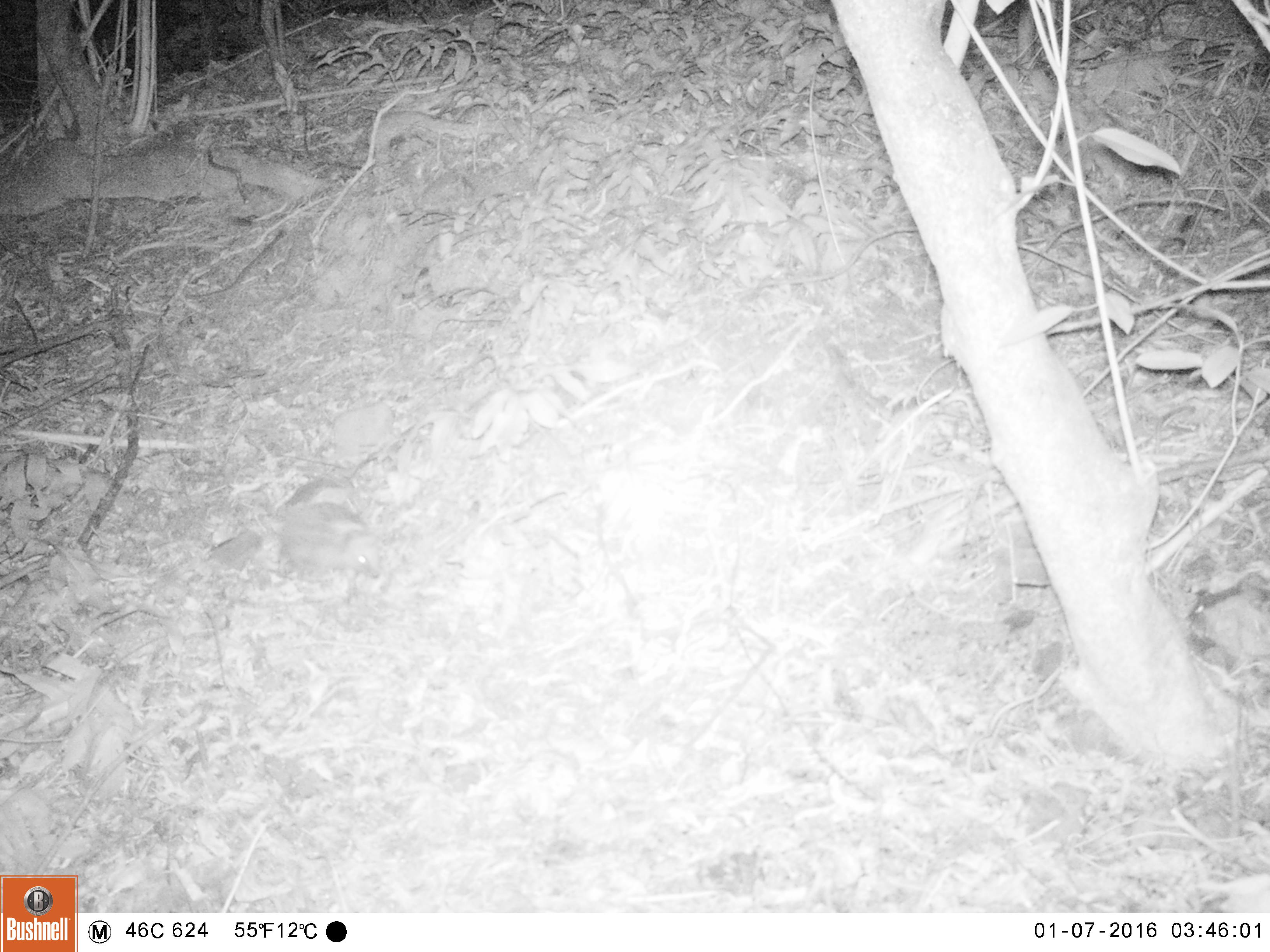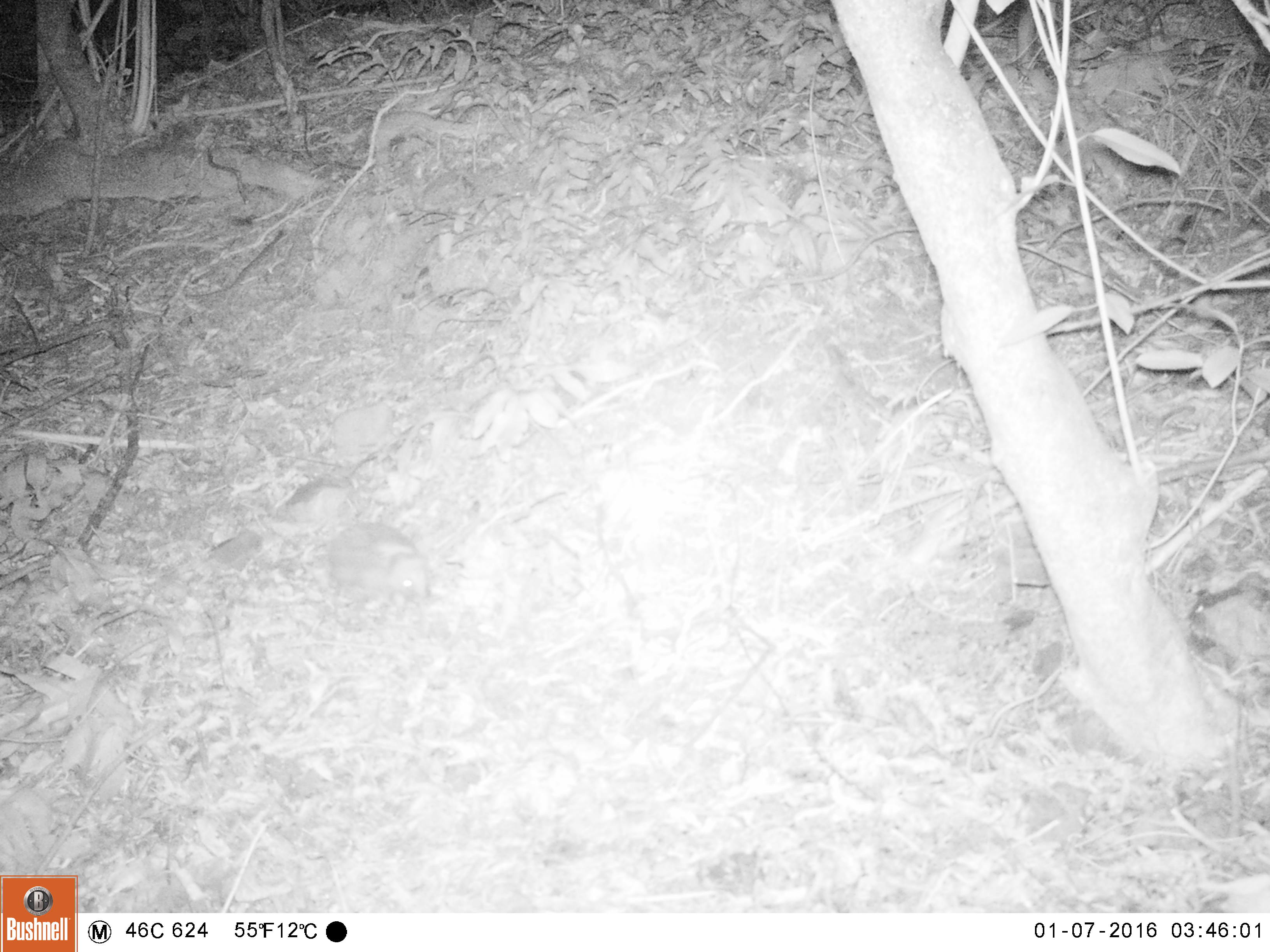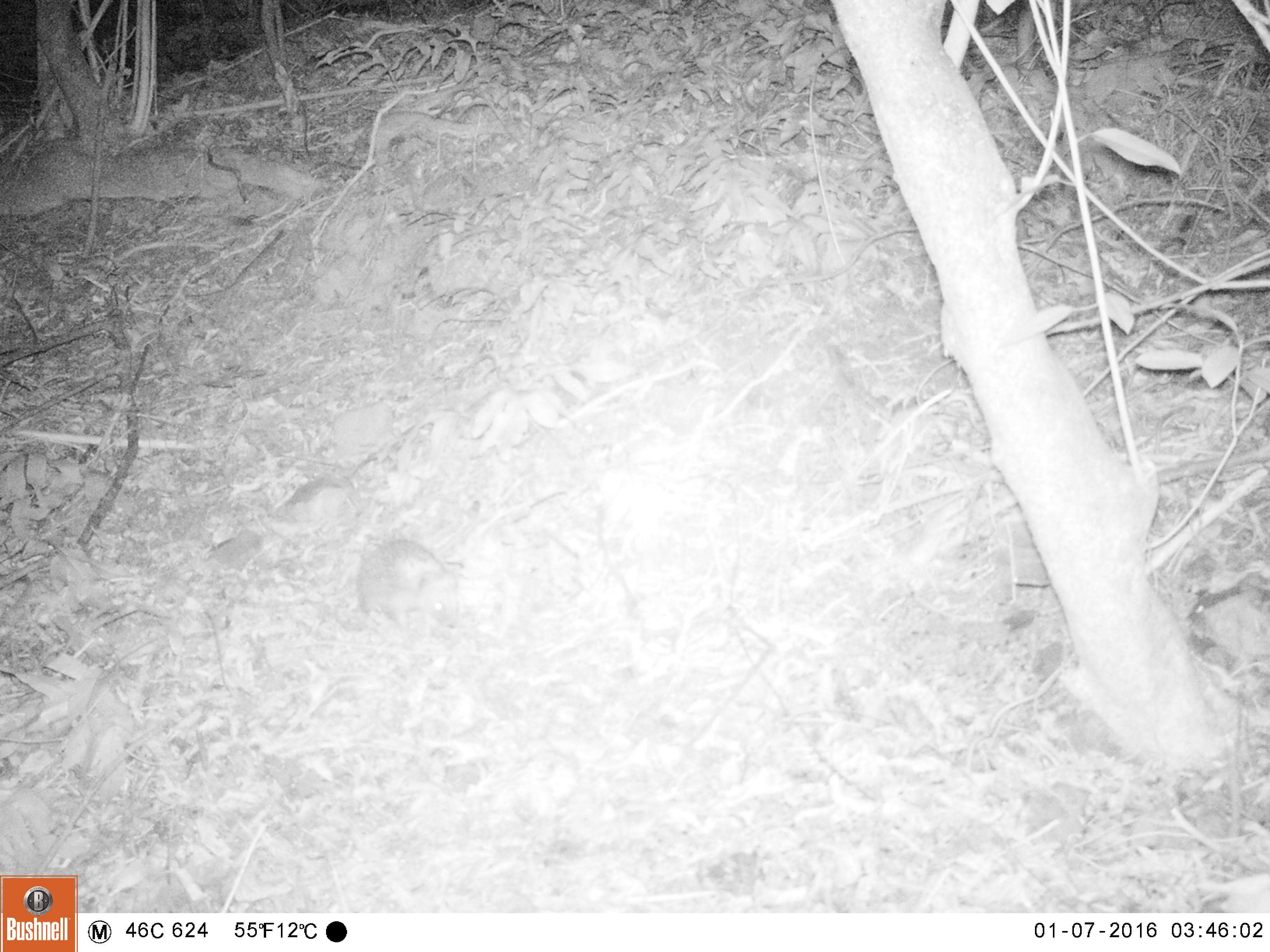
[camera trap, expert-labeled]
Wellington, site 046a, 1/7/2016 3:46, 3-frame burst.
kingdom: Animalia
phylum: Chordata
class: Mammalia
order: Eulipotyphla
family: Erinaceidae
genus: Erinaceus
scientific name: Erinaceus europaeus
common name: hedgehog